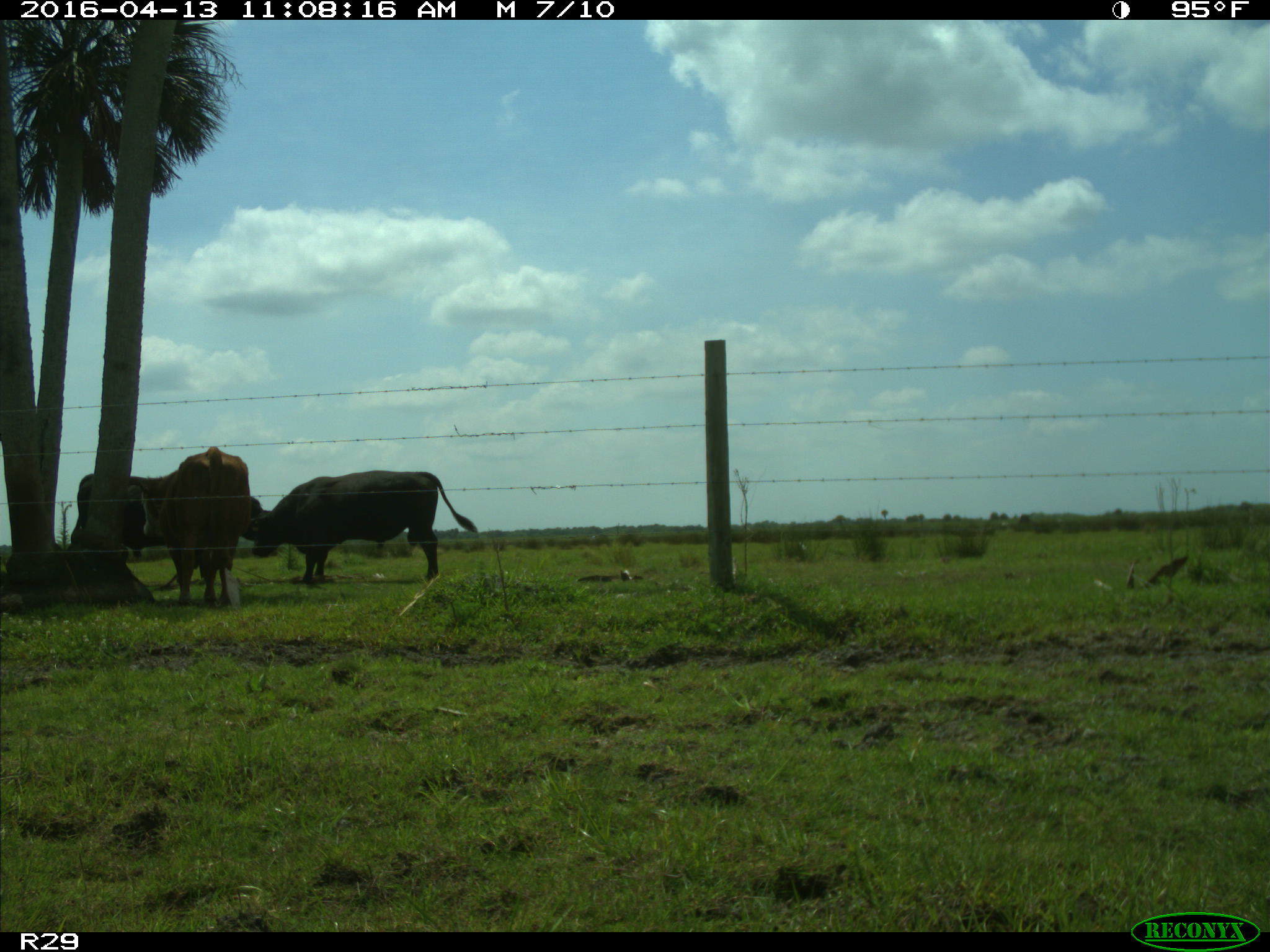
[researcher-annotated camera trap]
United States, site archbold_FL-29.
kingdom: Animalia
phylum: Chordata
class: Mammalia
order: Artiodactyla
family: Bovidae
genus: Bos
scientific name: Bos taurus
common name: domestic cow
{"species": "Bos taurus (domestic cow)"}